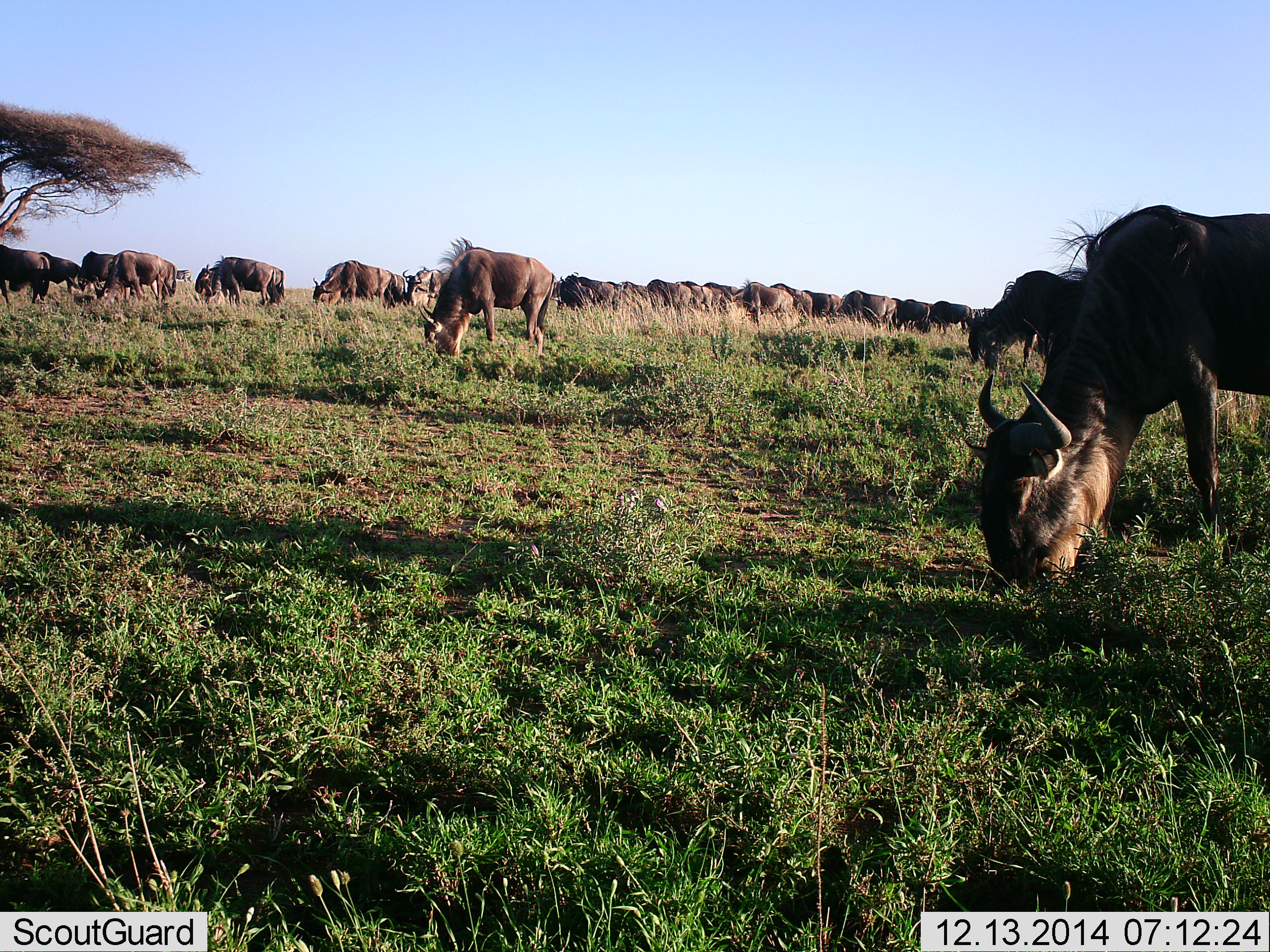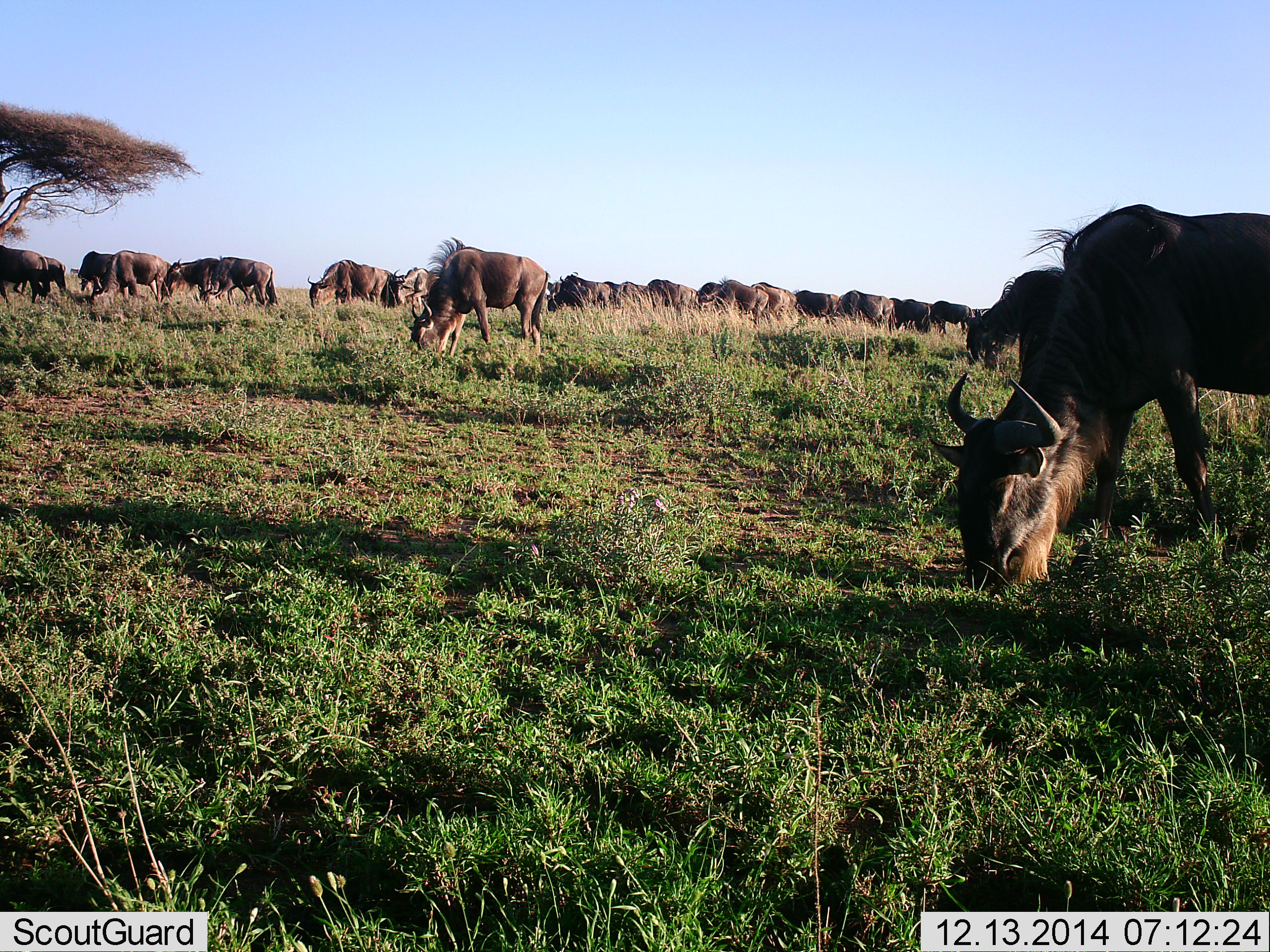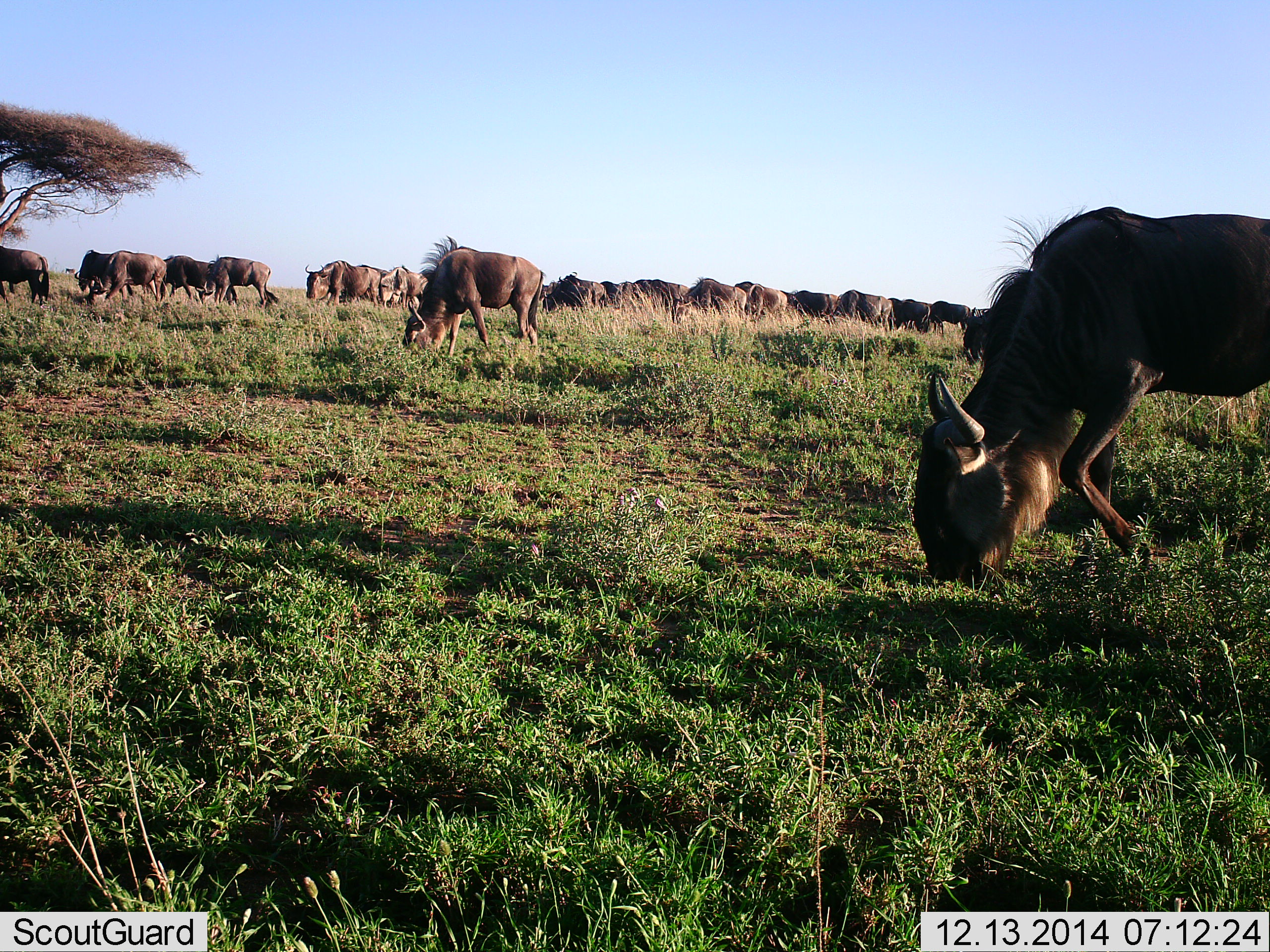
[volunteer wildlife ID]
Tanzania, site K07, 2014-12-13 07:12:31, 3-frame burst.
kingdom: Animalia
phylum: Chordata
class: Mammalia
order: Artiodactyla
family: Bovidae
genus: Connochaetes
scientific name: Connochaetes taurinus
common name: blue wildebeest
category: wildebeest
Wildebeest (blue wildebeest) (Connochaetes taurinus), count 11-50. Behavior (volunteer vote fractions): standing 10%, resting 0%, moving 30%, interacting 0%. Young present (vote fraction): 0%. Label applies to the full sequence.